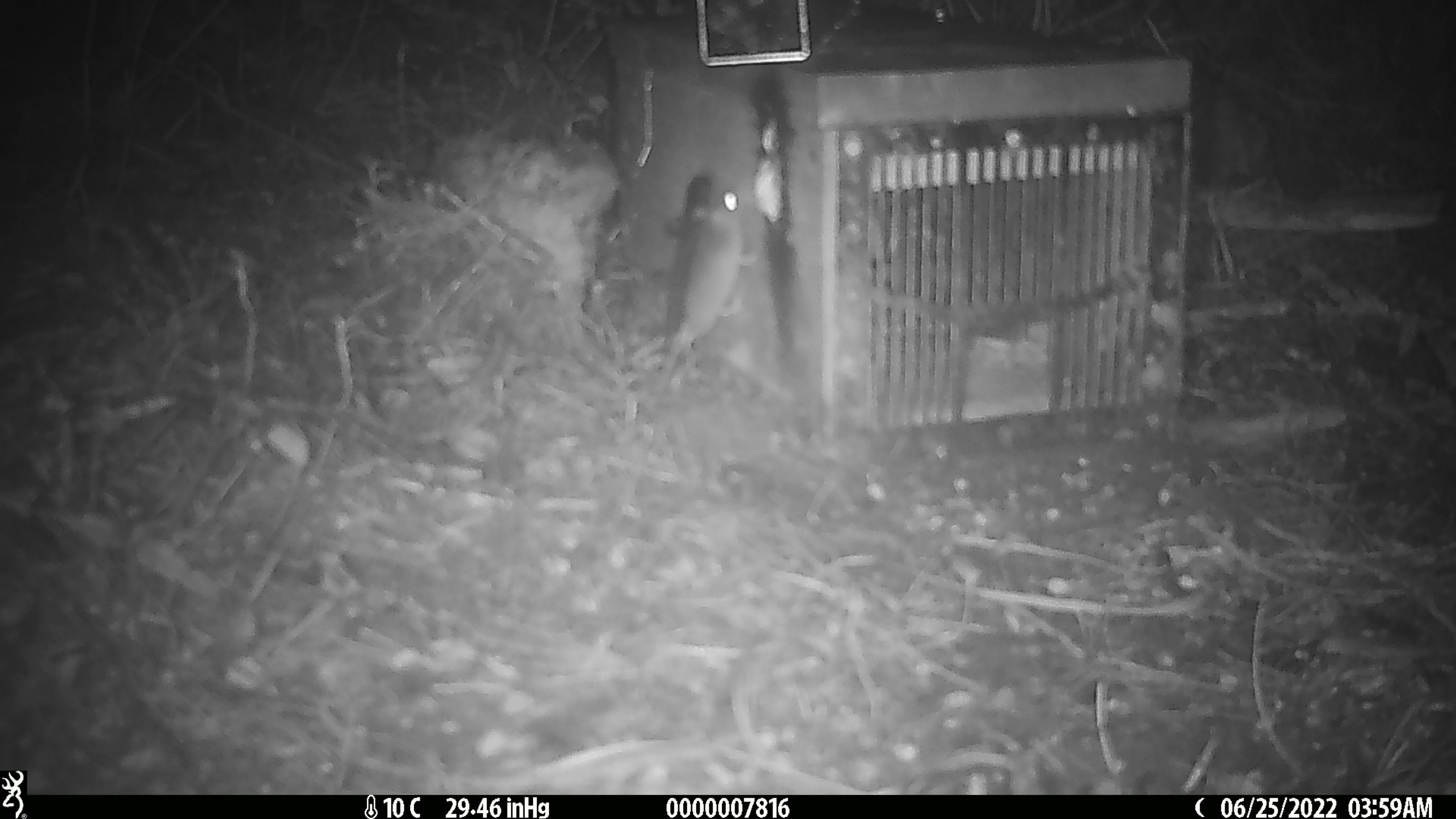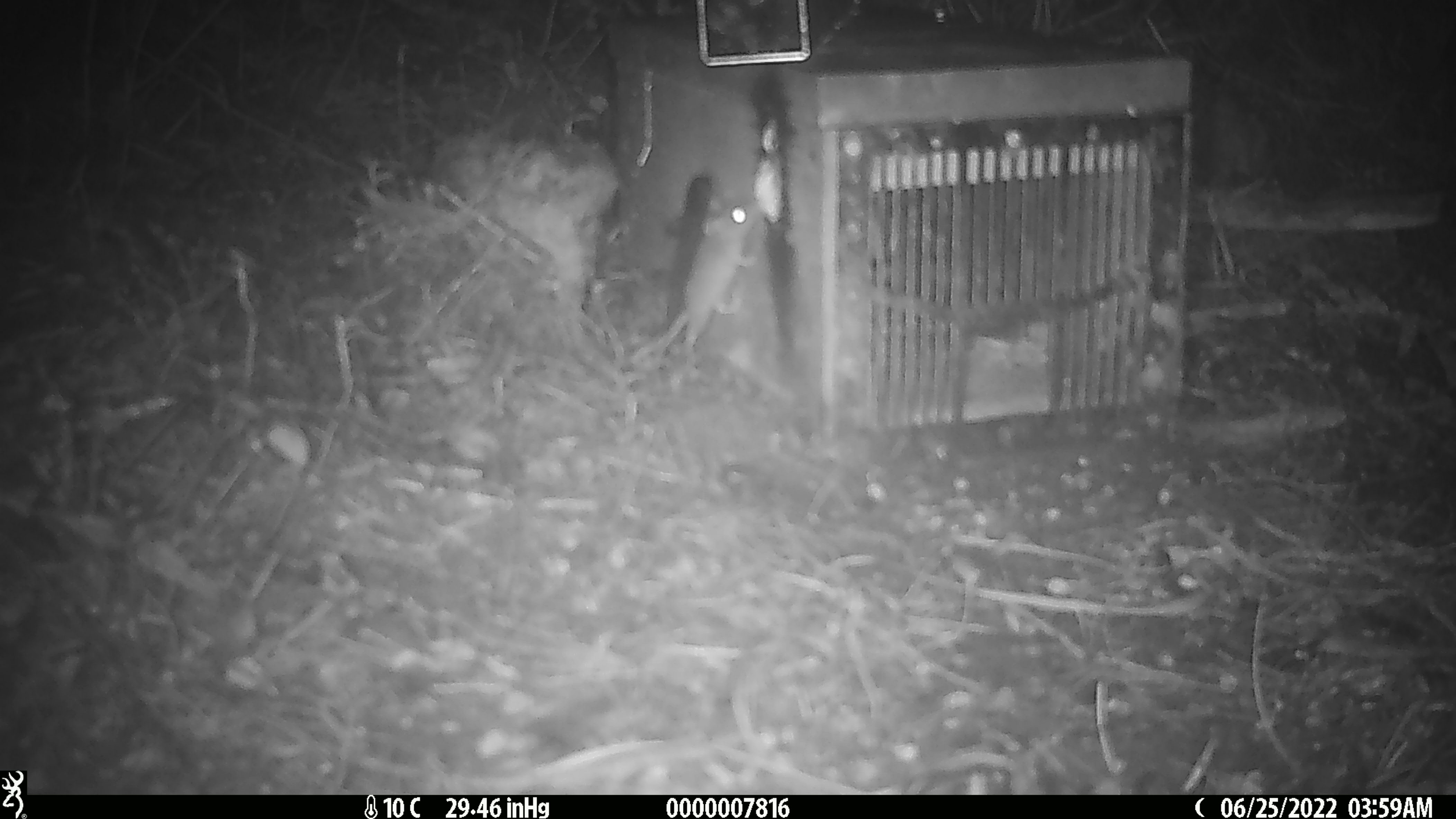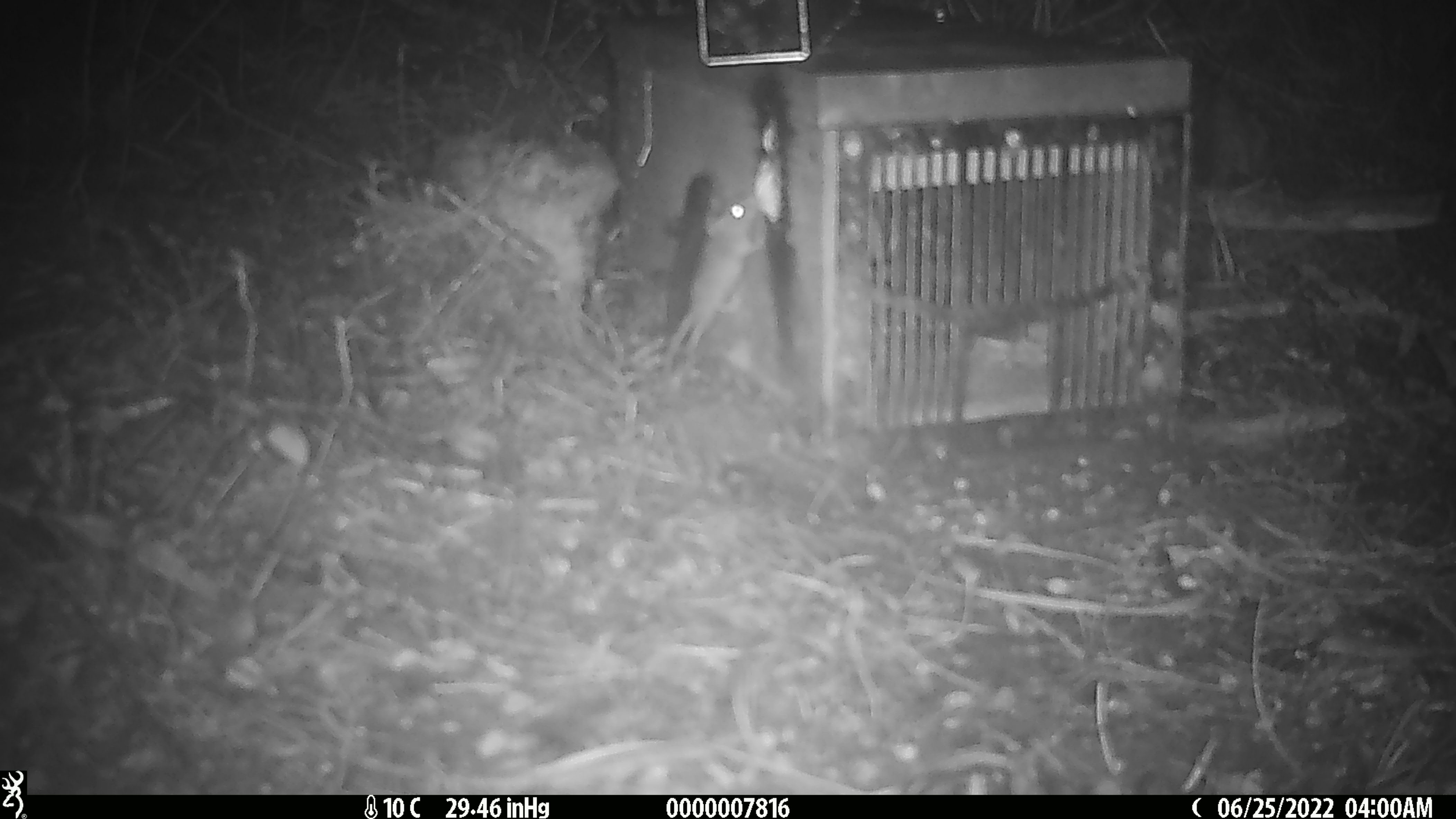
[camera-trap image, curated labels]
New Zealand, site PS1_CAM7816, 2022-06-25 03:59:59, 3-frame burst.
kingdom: Animalia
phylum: Chordata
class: Mammalia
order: Rodentia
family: Muridae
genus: Mus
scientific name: Mus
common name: mouse